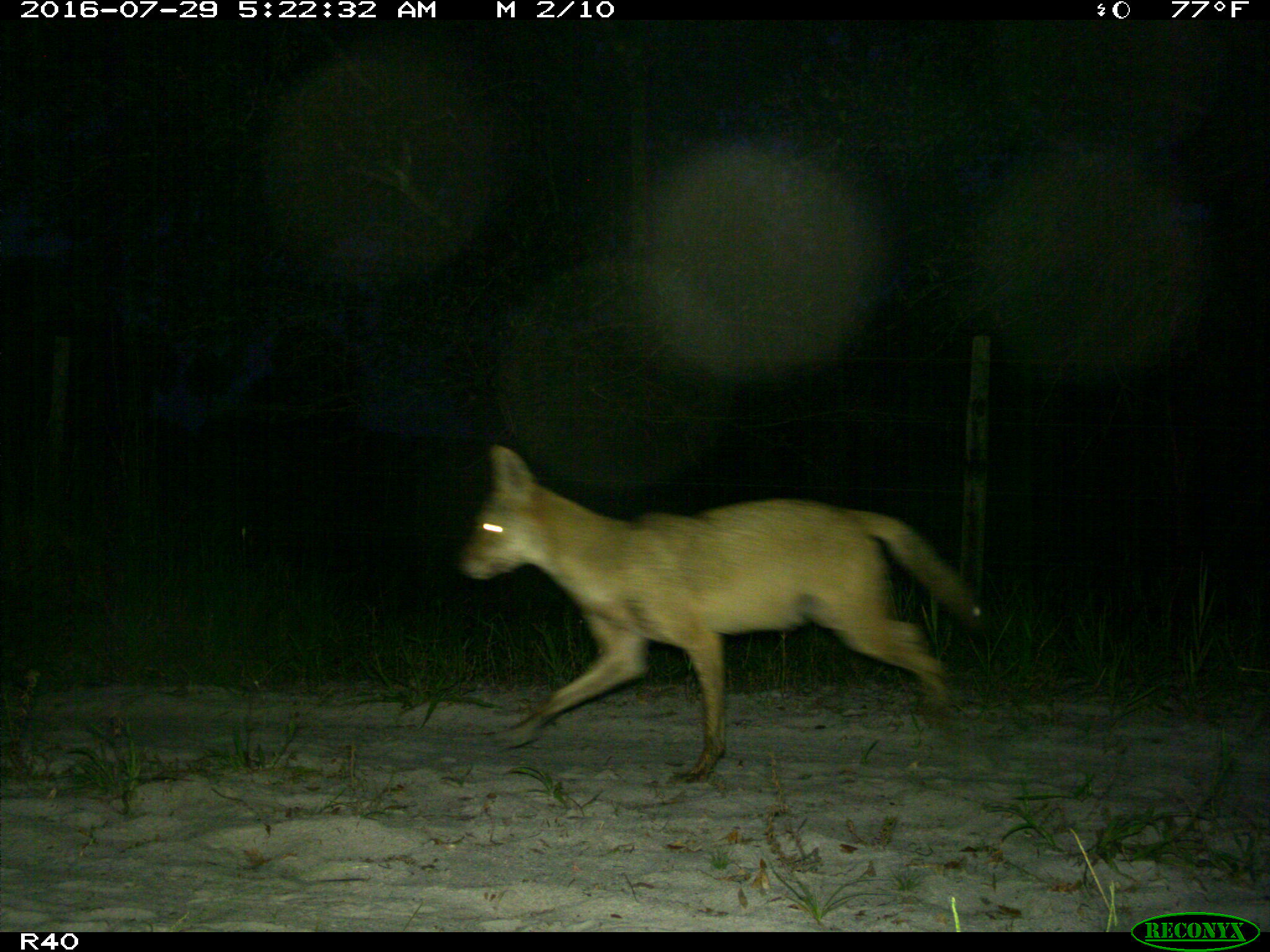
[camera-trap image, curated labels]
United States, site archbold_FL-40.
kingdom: Animalia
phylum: Chordata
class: Mammalia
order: Carnivora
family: Canidae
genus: Canis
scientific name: Canis latrans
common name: coyote